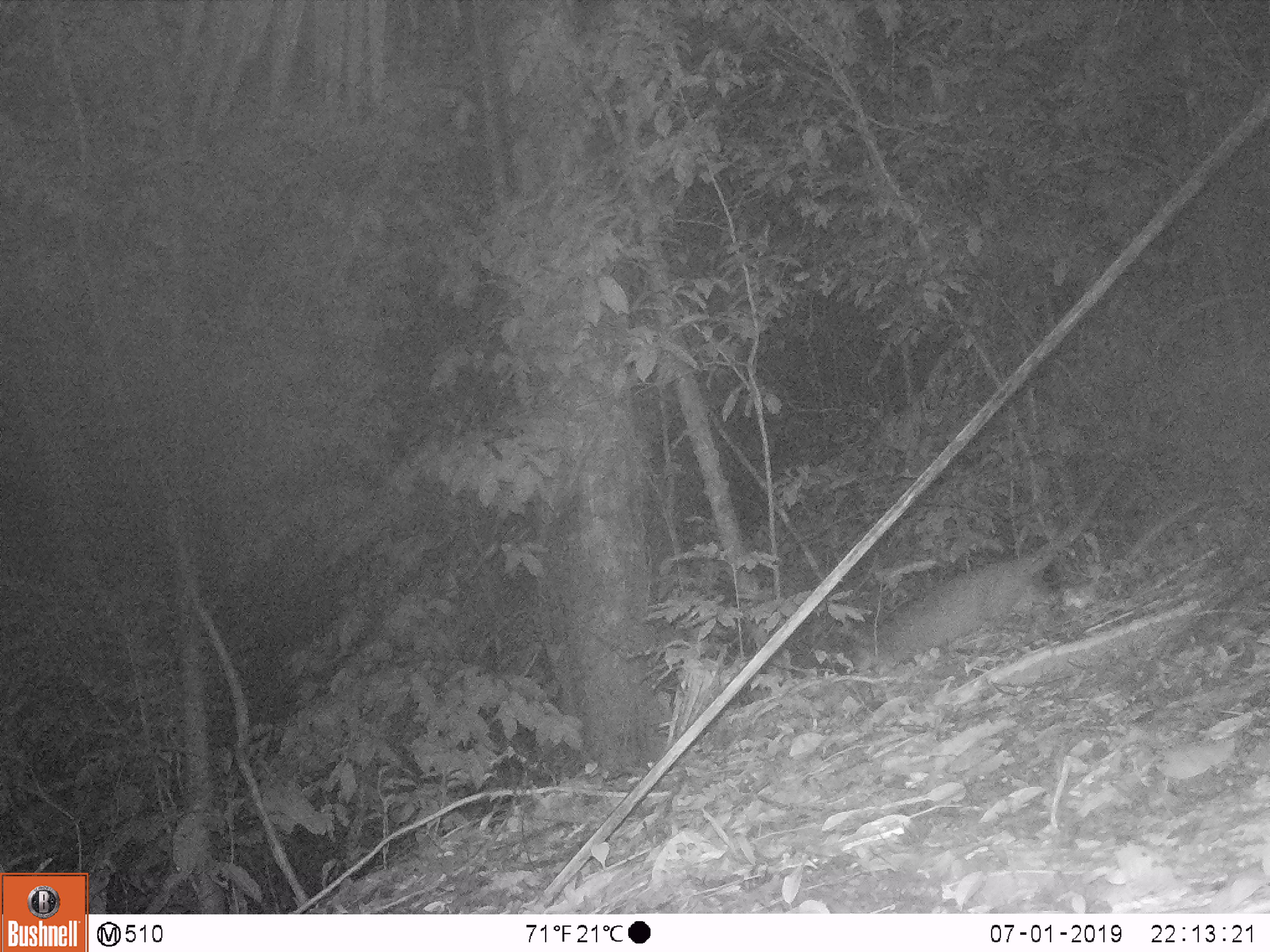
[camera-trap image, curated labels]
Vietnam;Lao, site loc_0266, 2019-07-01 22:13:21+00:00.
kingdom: Animalia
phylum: Chordata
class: Mammalia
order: Carnivora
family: Viverridae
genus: Paguma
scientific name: Paguma larvata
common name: masked palm civet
Masked palm civet (Paguma larvata). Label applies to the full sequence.